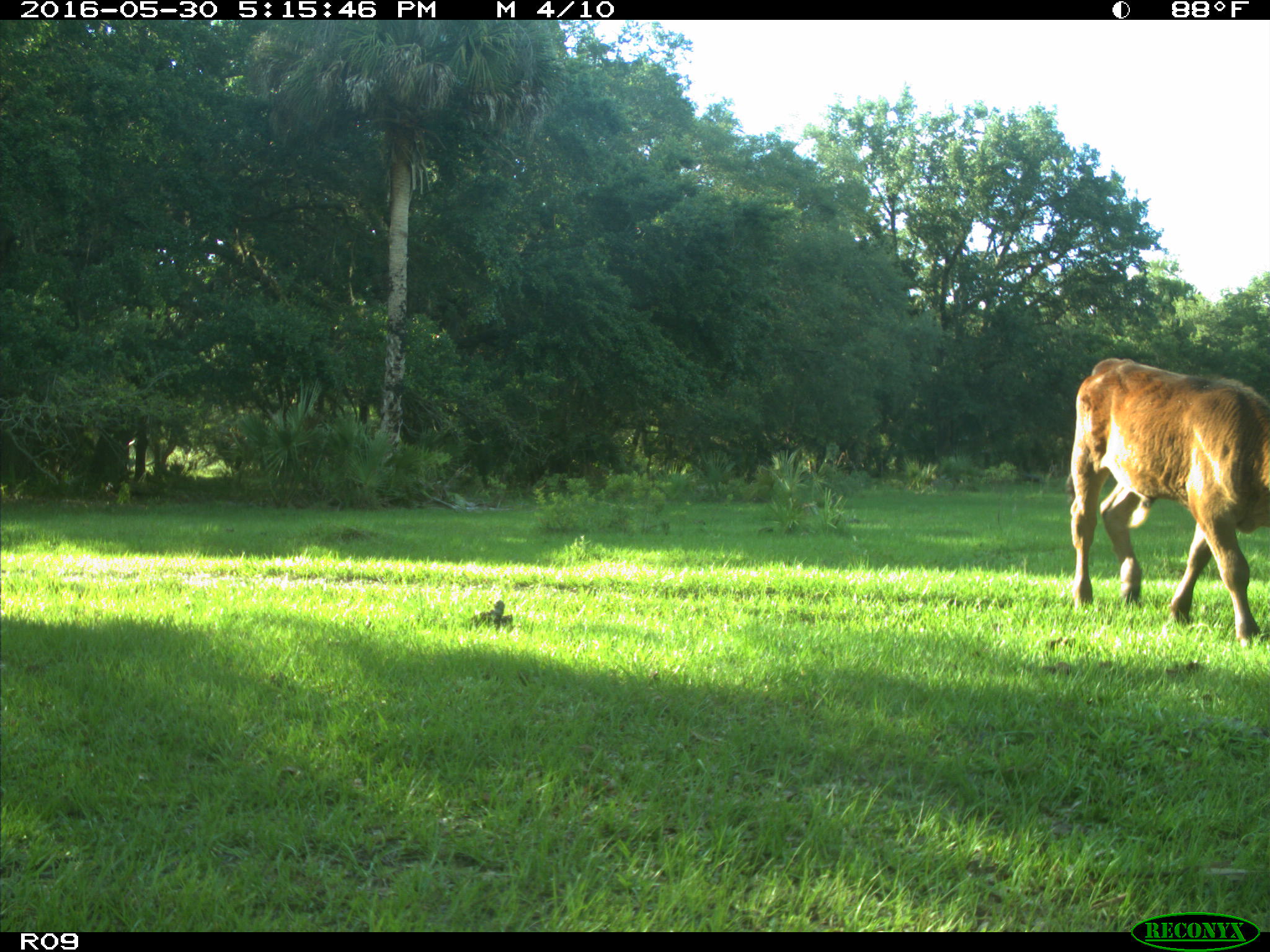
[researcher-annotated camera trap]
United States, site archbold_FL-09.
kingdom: Animalia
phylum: Chordata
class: Mammalia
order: Artiodactyla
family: Bovidae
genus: Bos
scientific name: Bos taurus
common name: domestic cow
Bos taurus (domestic cow).